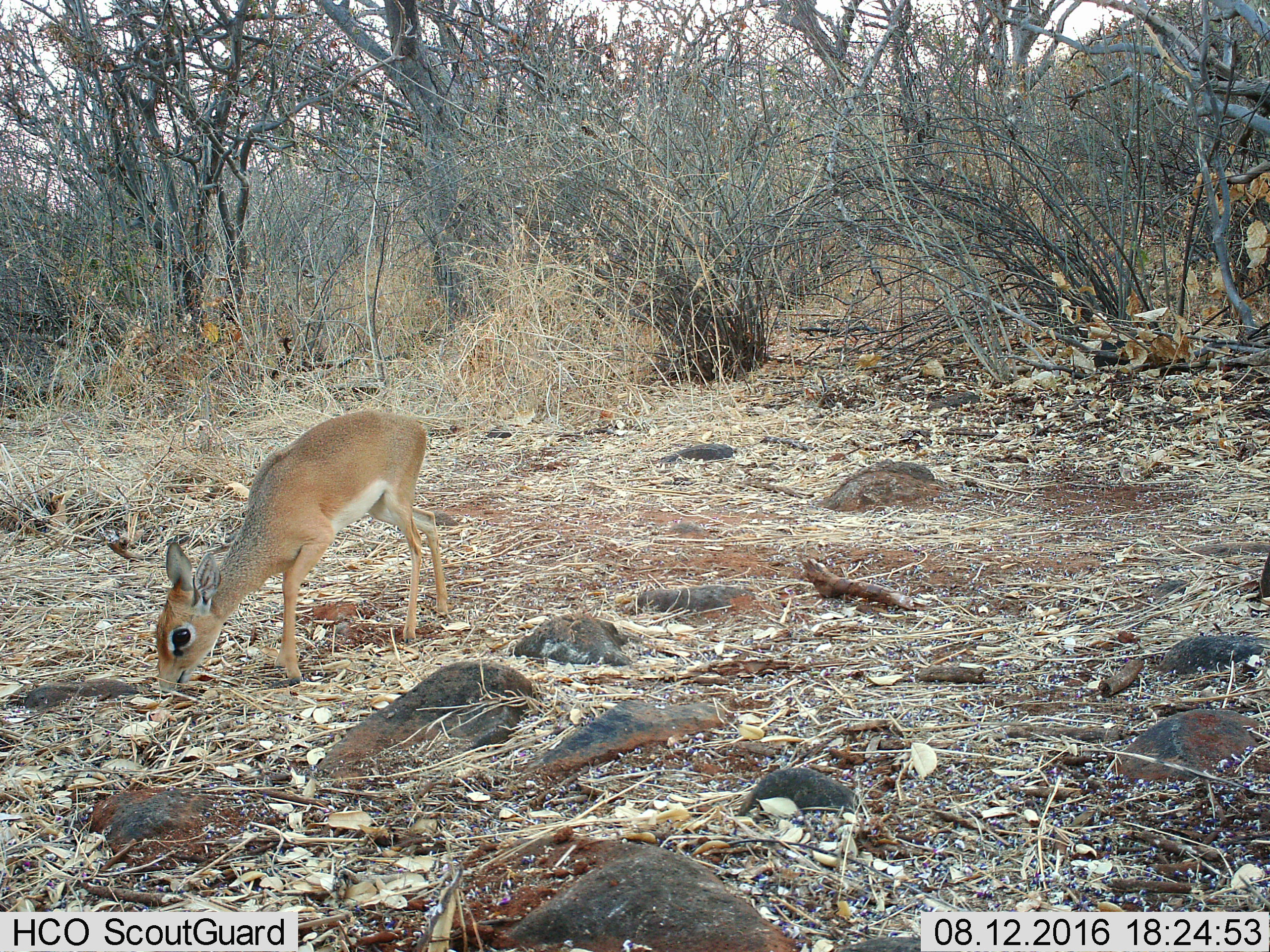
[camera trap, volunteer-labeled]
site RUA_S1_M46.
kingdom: Animalia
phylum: Chordata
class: Mammalia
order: Artiodactyla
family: Bovidae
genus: Madoqua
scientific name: Madoqua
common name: dik-dik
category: dikdik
Dikdik (dik-dik) (Madoqua), count 1. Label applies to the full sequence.